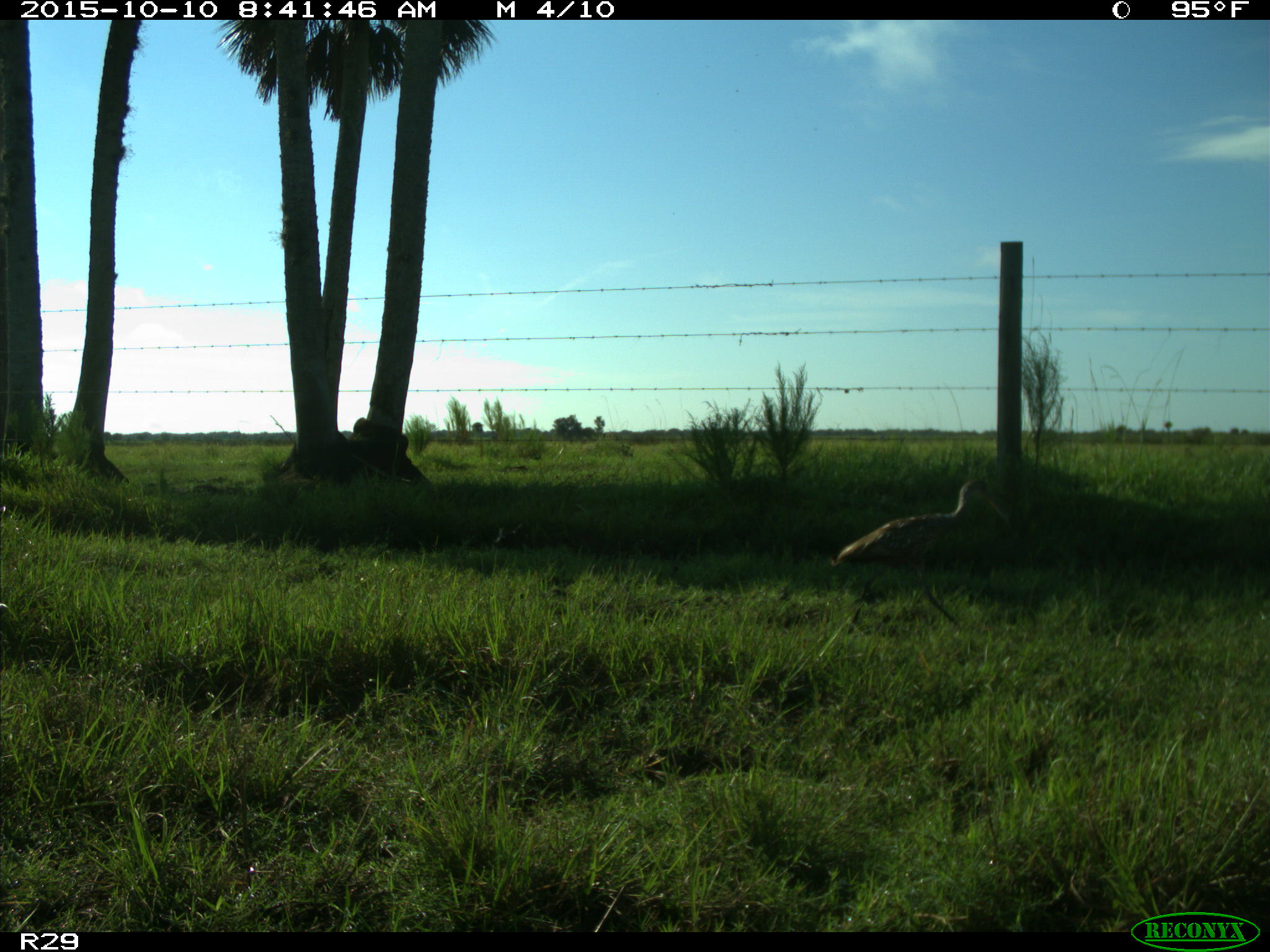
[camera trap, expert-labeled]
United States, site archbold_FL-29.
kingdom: Animalia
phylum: Chordata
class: Aves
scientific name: Aves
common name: birds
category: unidentified bird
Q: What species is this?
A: Unidentified bird (birds) (Aves).